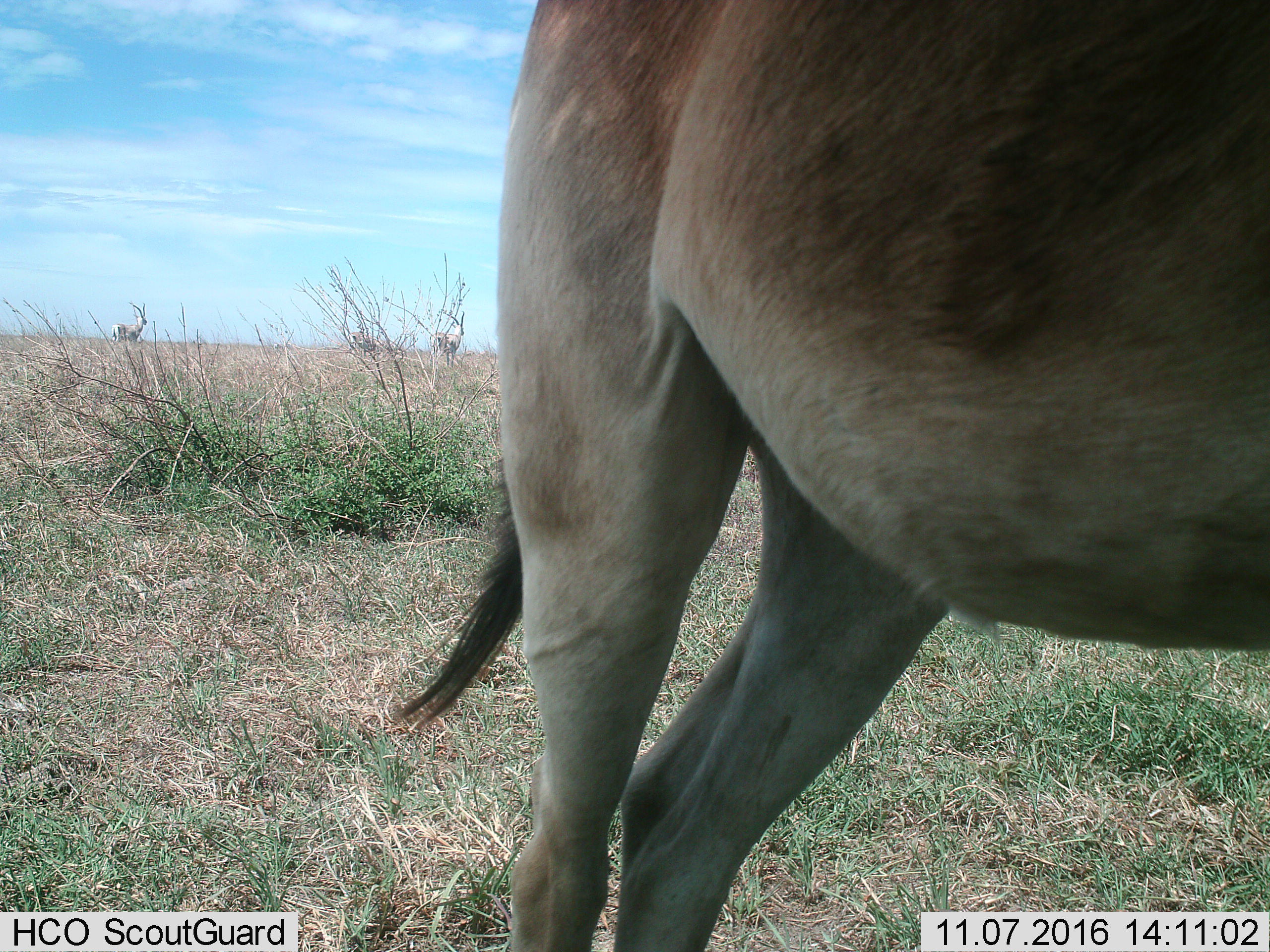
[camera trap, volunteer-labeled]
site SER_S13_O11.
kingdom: Animalia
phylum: Chordata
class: Mammalia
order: Artiodactyla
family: Bovidae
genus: Alcelaphus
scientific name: Alcelaphus buselaphus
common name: hartebeest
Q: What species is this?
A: Hartebeest (Alcelaphus buselaphus).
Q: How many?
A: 1.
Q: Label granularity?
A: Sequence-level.